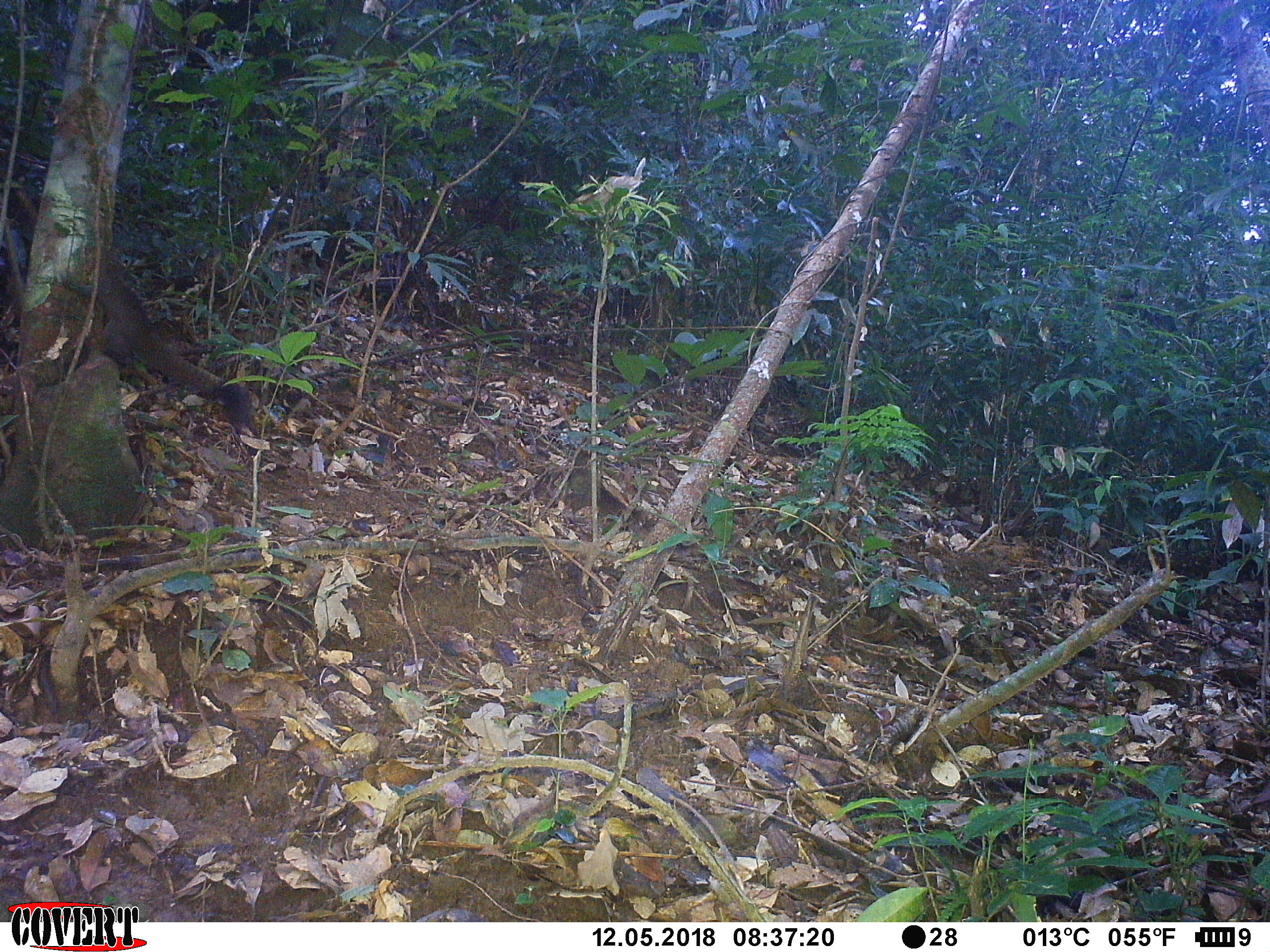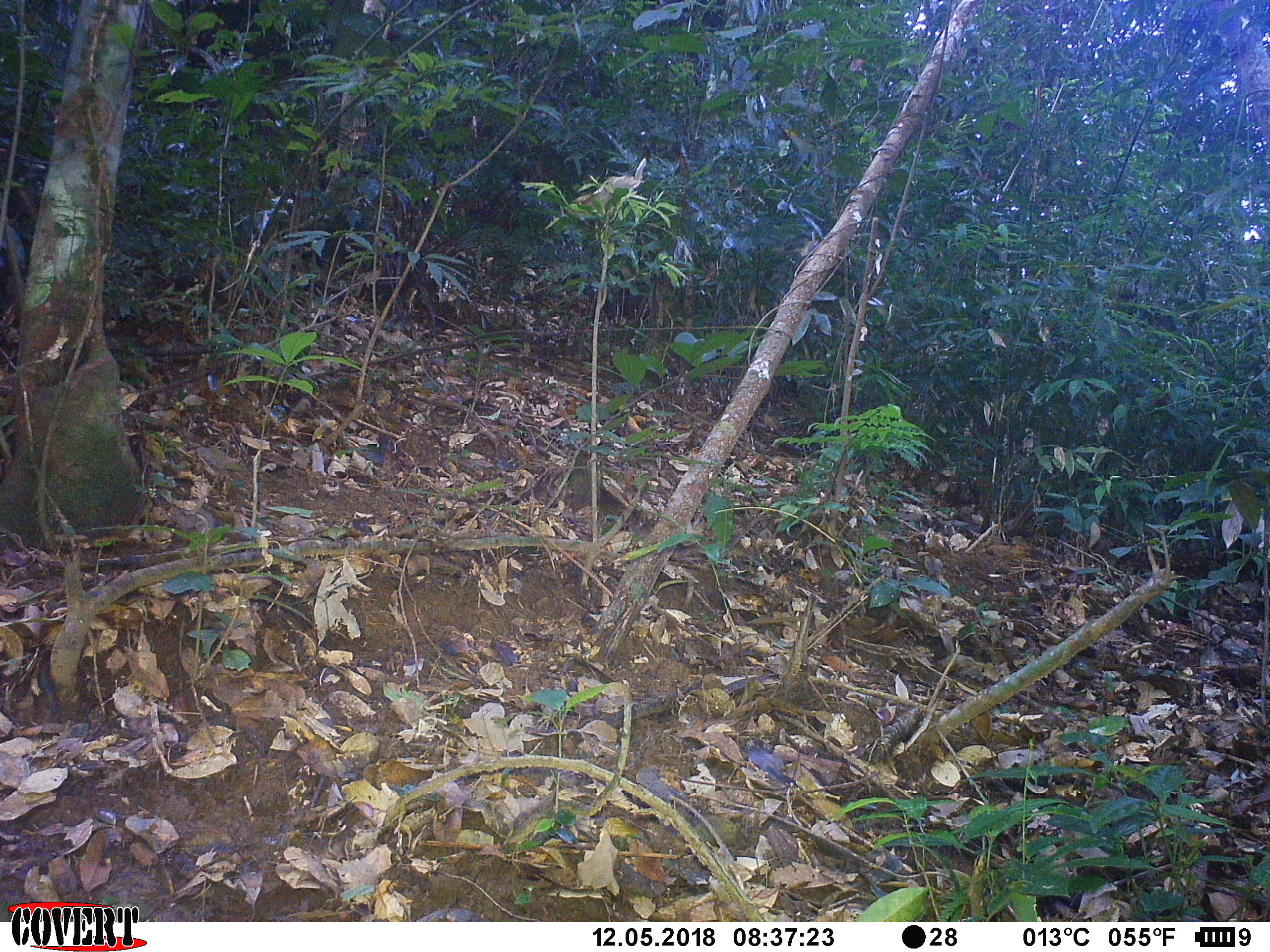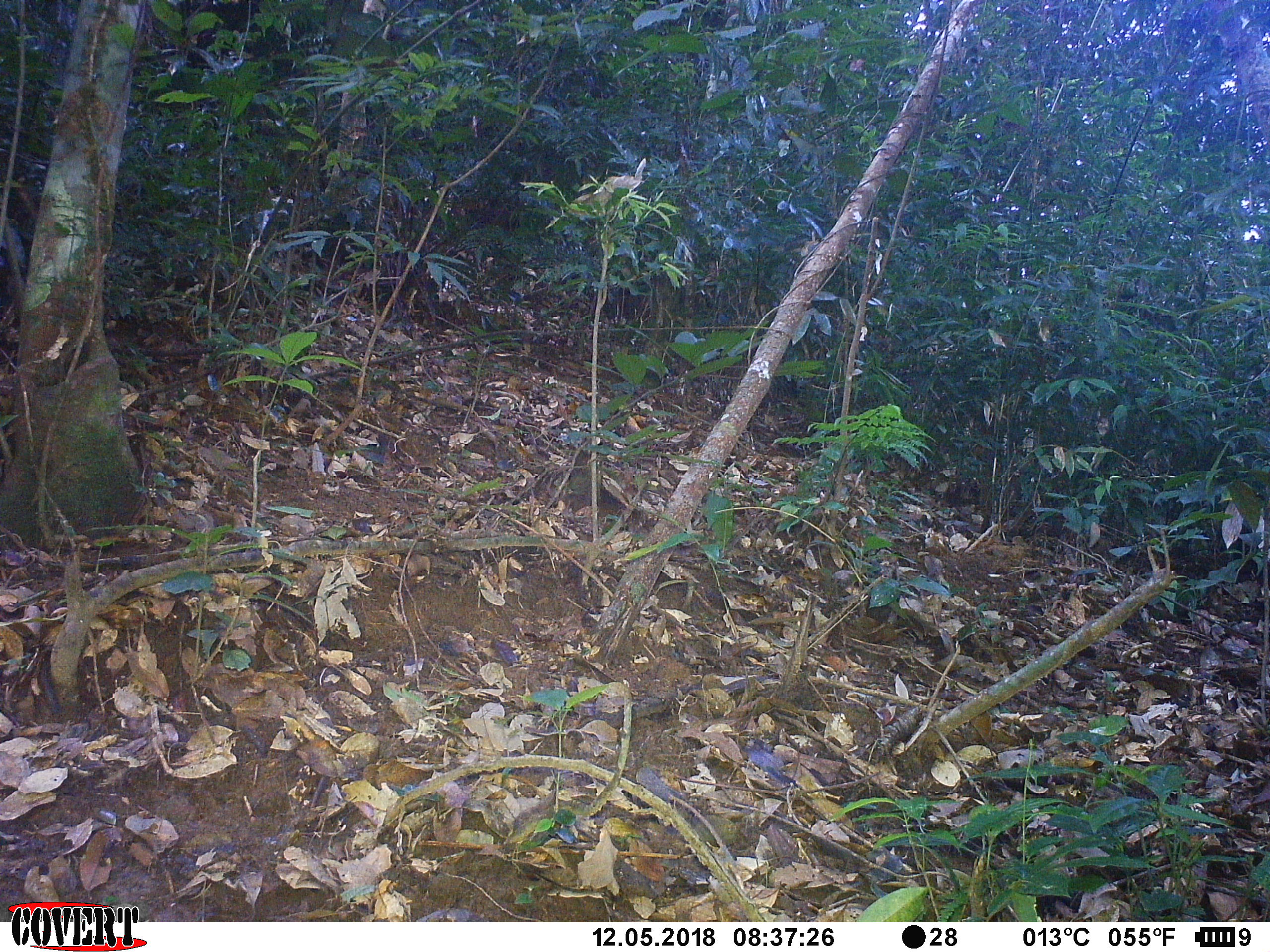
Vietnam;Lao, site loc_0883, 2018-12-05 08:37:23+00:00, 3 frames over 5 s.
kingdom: Animalia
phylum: Chordata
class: Mammalia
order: Rodentia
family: Sciuridae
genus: Sciurus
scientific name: Sciurus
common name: squirrel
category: unidentified squirrel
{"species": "unidentified squirrel (squirrel) (Sciurus)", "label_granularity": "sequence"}